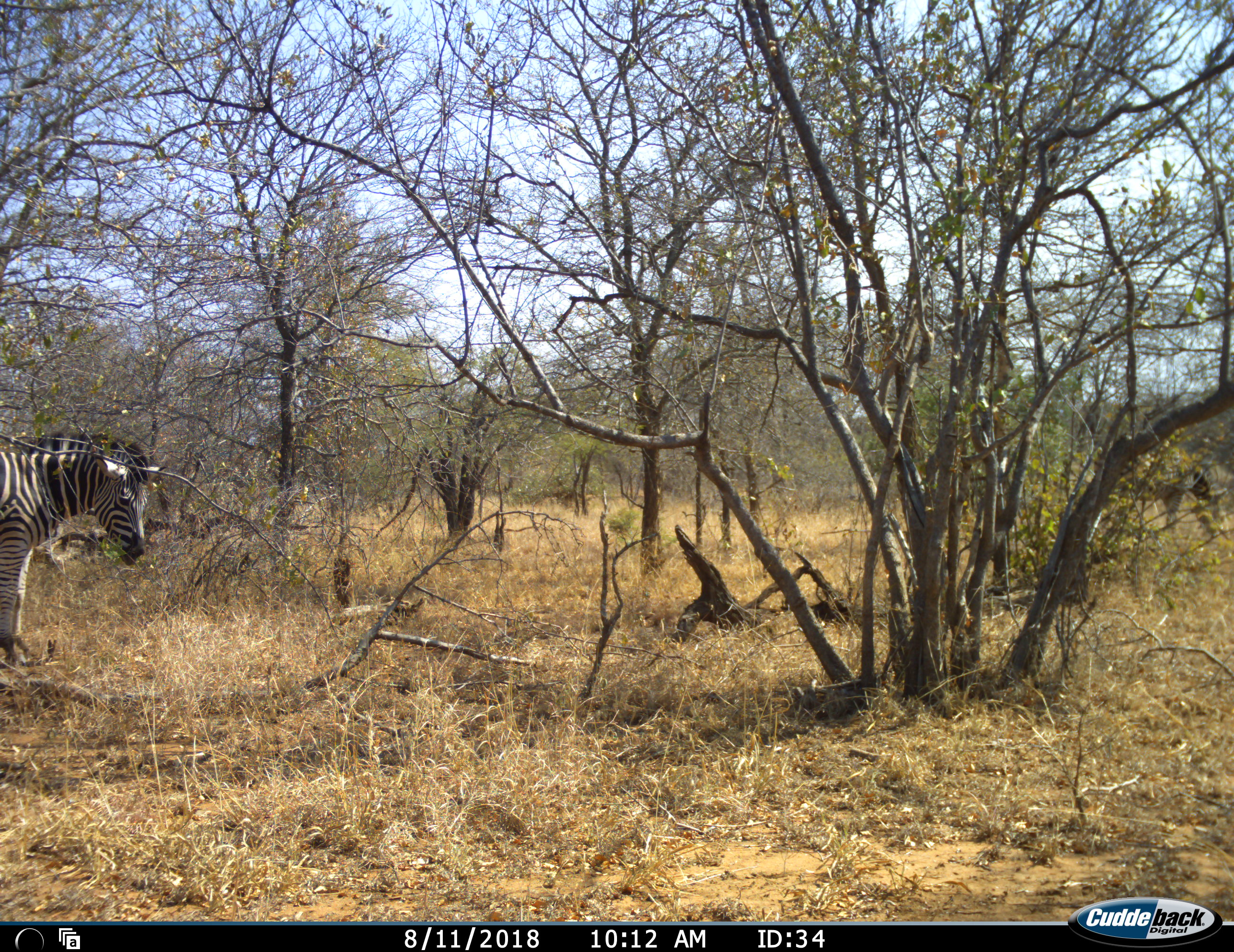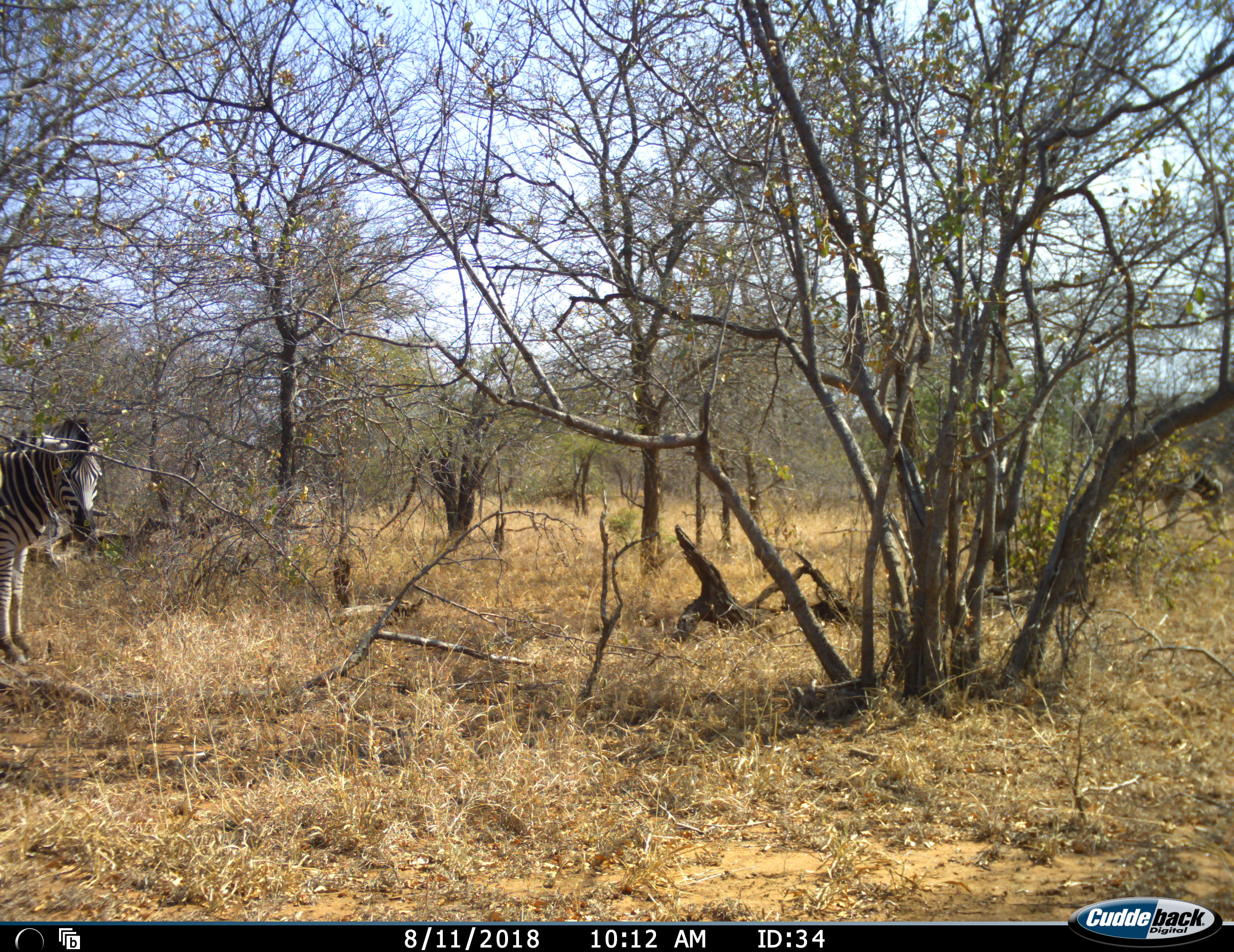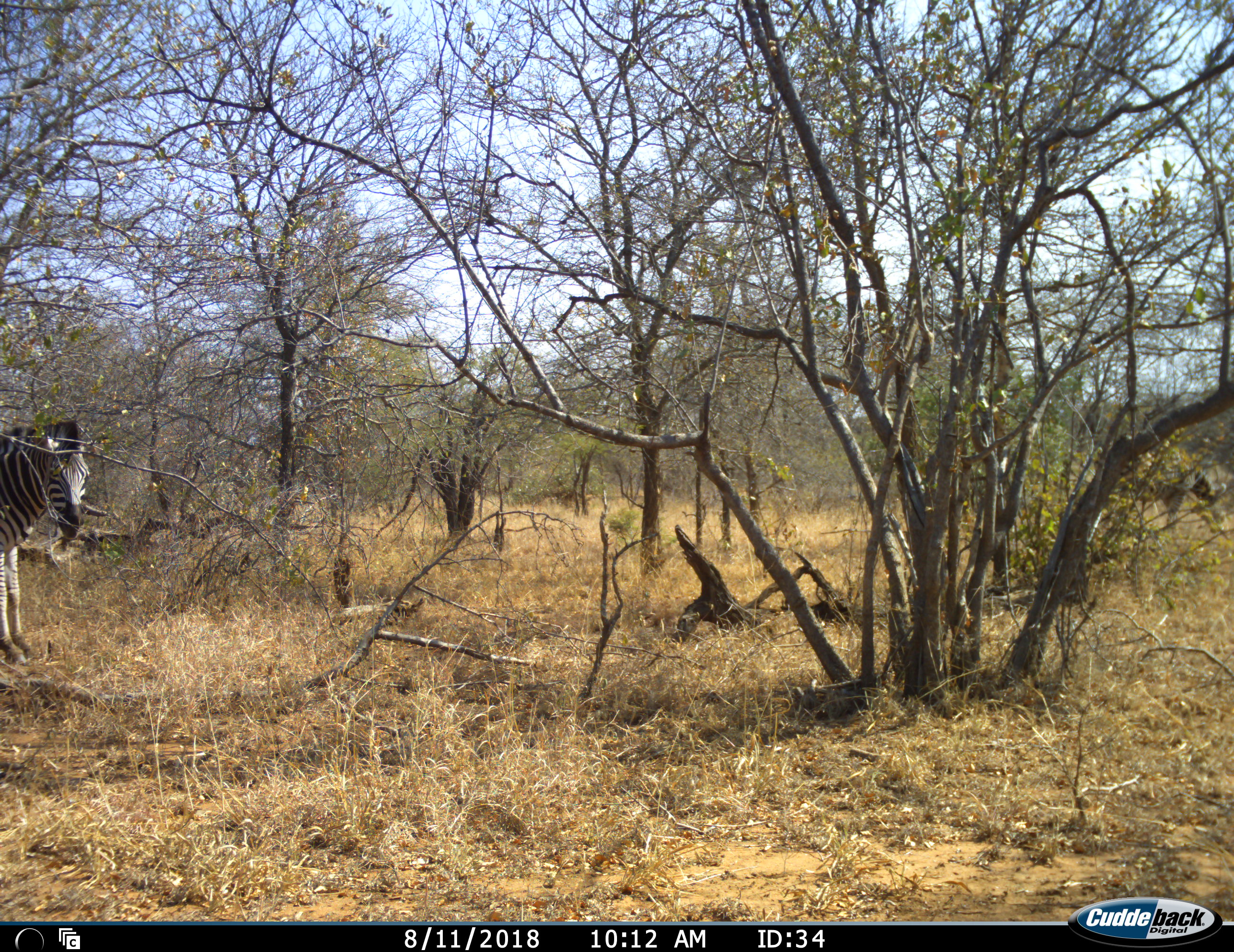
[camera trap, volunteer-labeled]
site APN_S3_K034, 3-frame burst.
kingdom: Animalia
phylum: Chordata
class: Mammalia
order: Perissodactyla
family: Equidae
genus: Equus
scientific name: Equus quagga burchellii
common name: burchell's zebra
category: zebraburchells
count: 2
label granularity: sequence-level